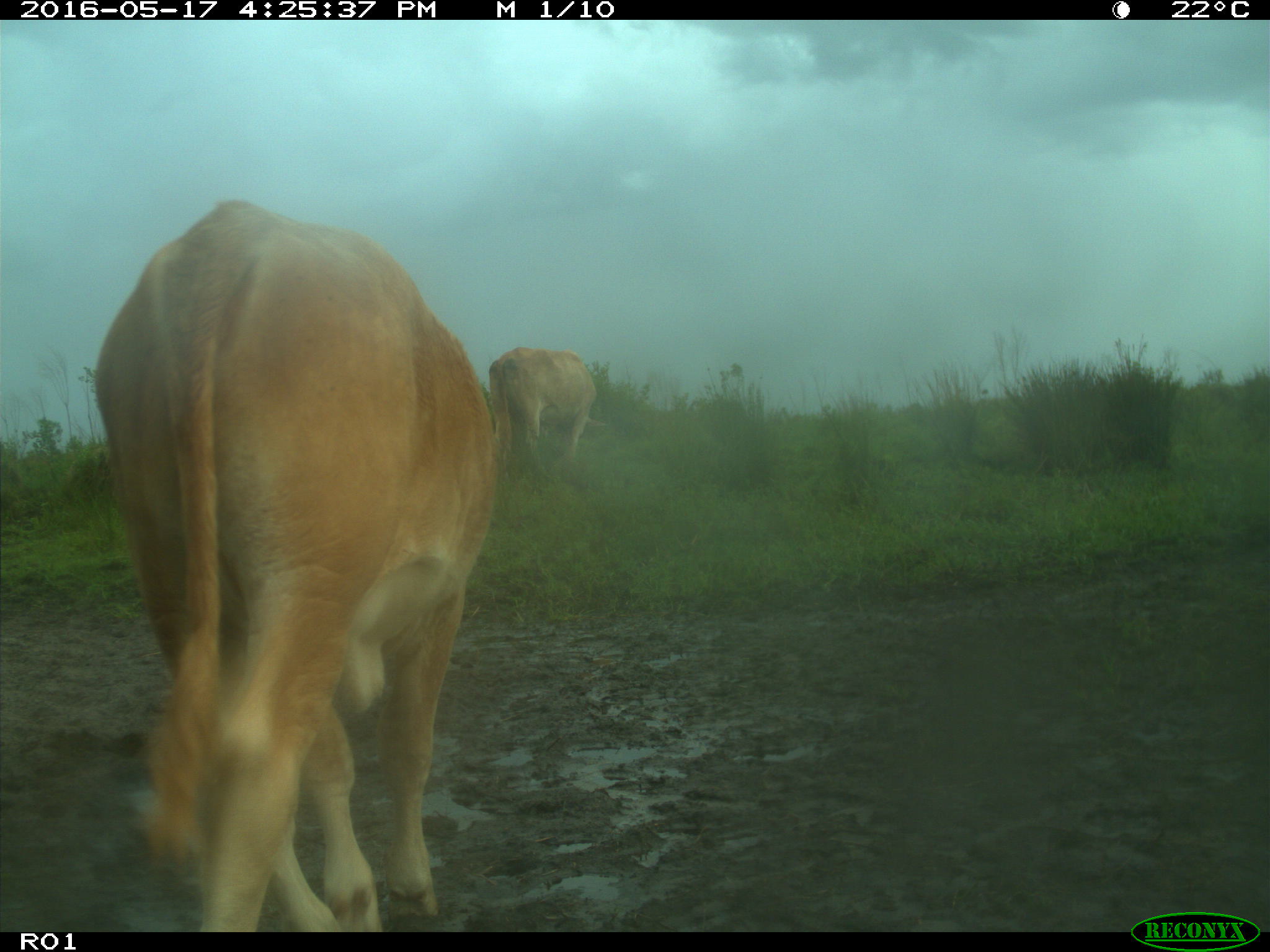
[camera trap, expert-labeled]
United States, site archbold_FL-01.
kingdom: Animalia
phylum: Chordata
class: Mammalia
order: Artiodactyla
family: Bovidae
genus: Bos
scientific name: Bos taurus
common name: domestic cow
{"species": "Bos taurus (domestic cow)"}